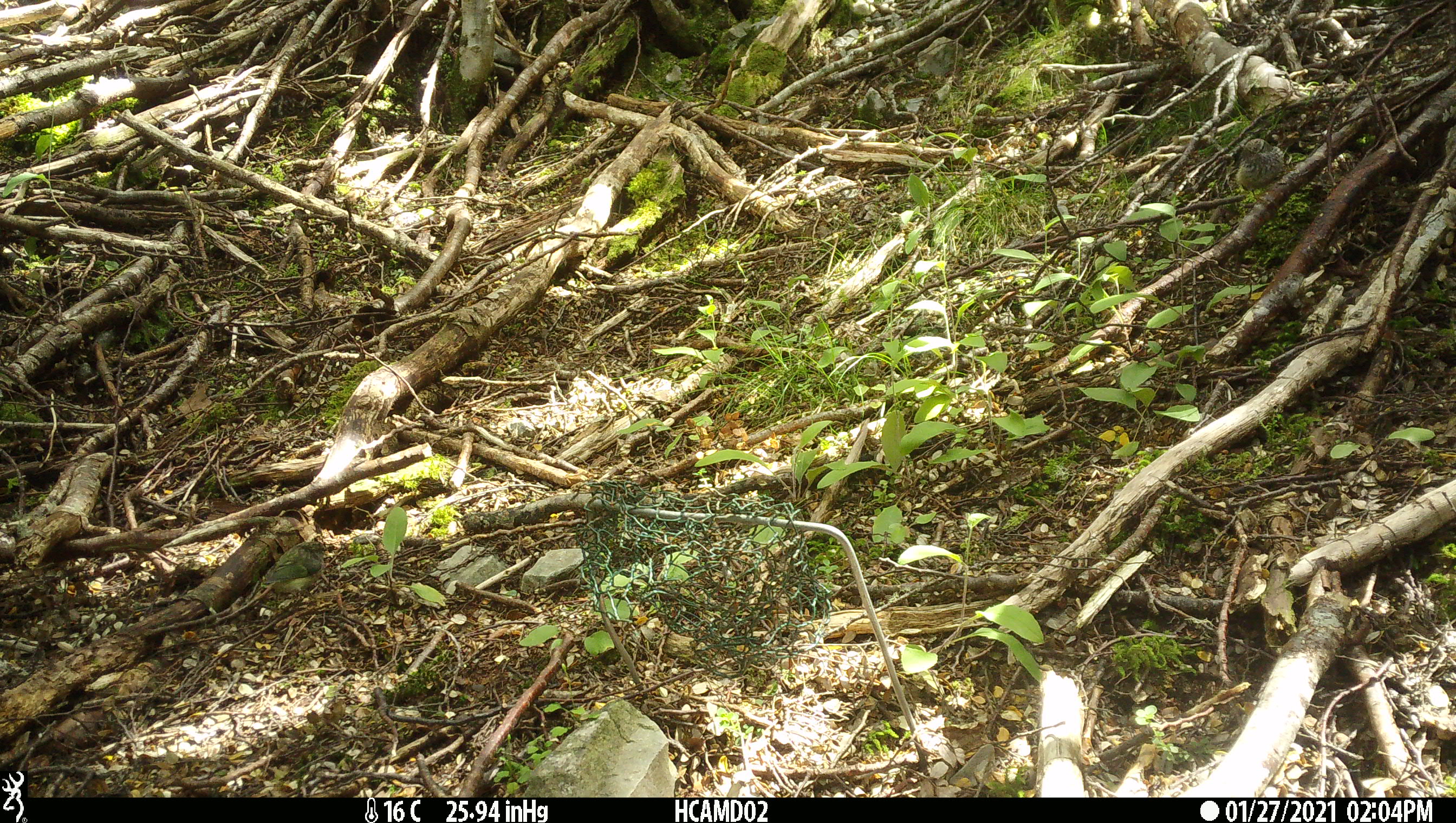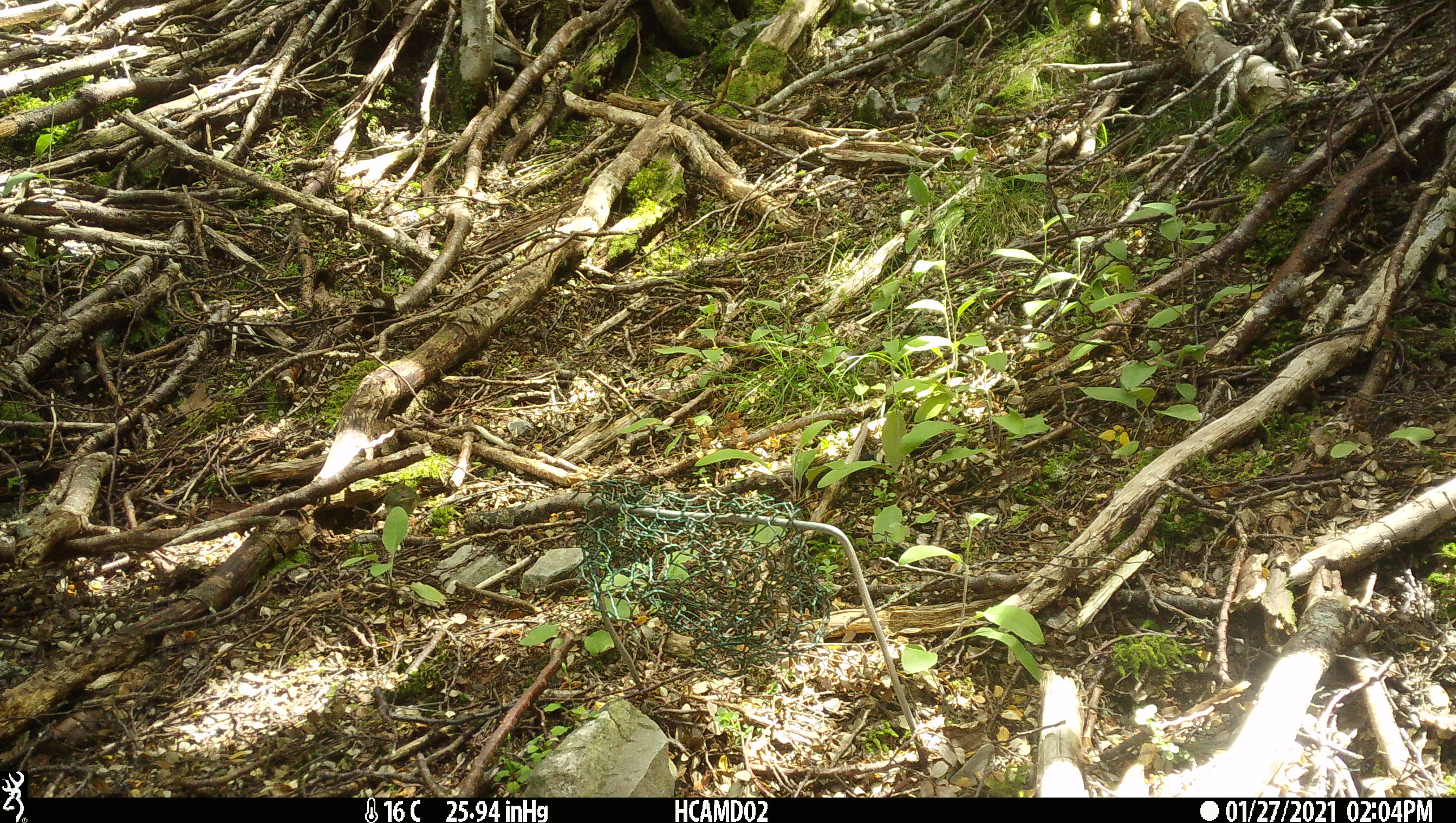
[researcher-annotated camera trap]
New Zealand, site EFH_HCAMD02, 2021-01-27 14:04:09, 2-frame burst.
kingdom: Animalia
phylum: Chordata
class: Aves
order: Passeriformes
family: Acanthisittidae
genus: Acanthisitta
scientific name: Acanthisitta chloris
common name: rifleman